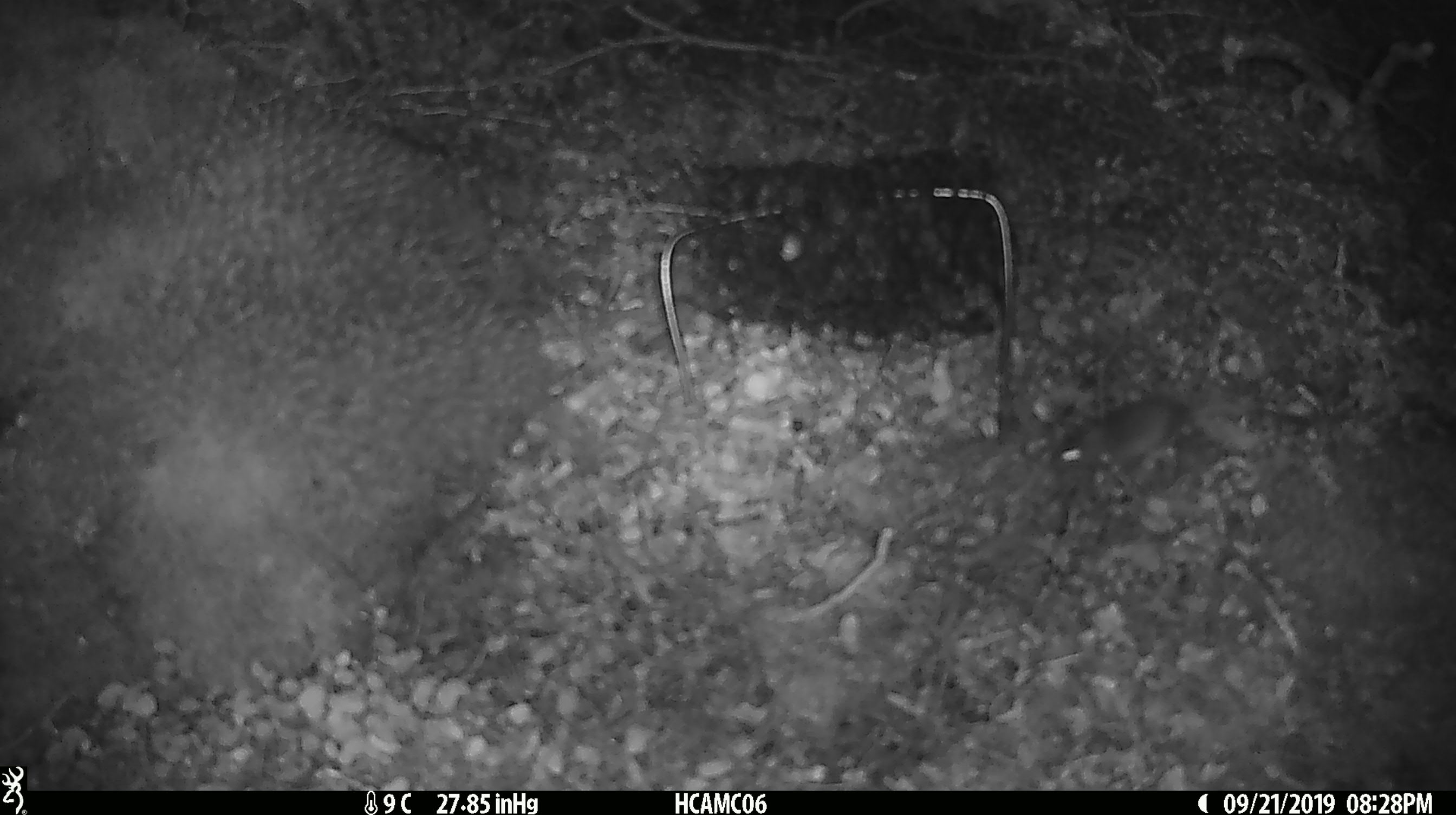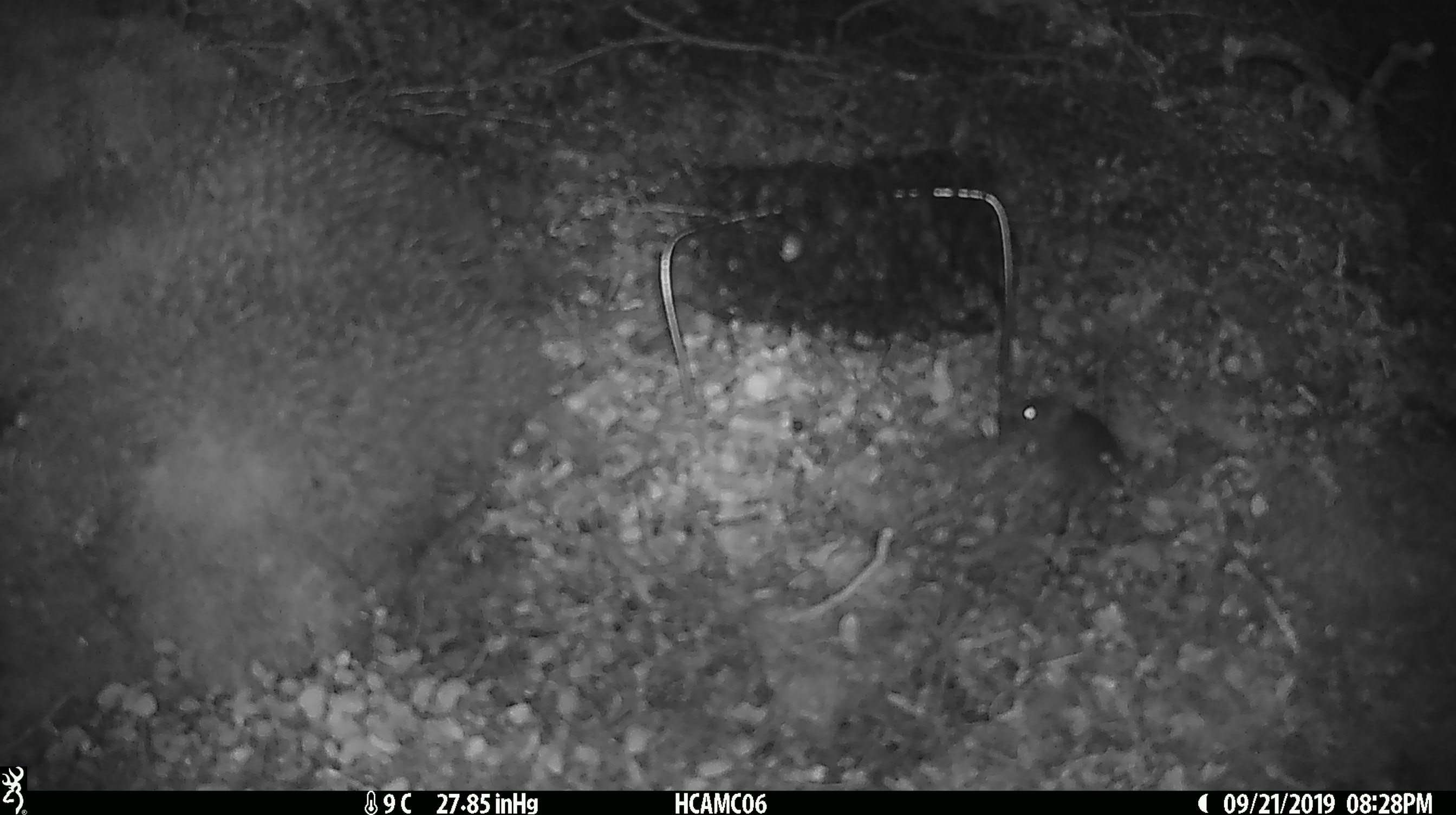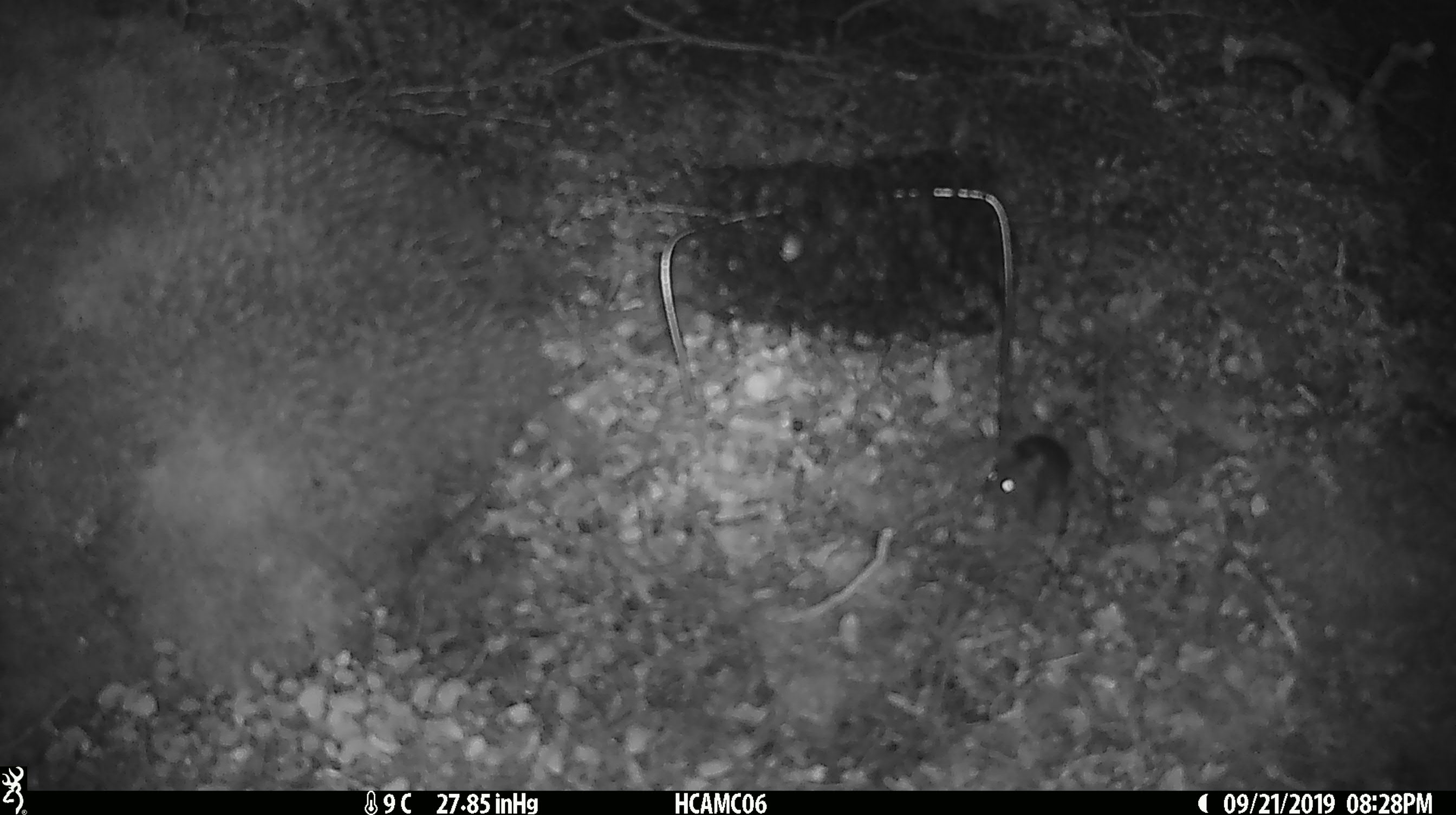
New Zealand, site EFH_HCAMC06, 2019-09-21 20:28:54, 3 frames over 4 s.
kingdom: Animalia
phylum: Chordata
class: Mammalia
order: Rodentia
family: Muridae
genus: Mus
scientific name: Mus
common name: mouse